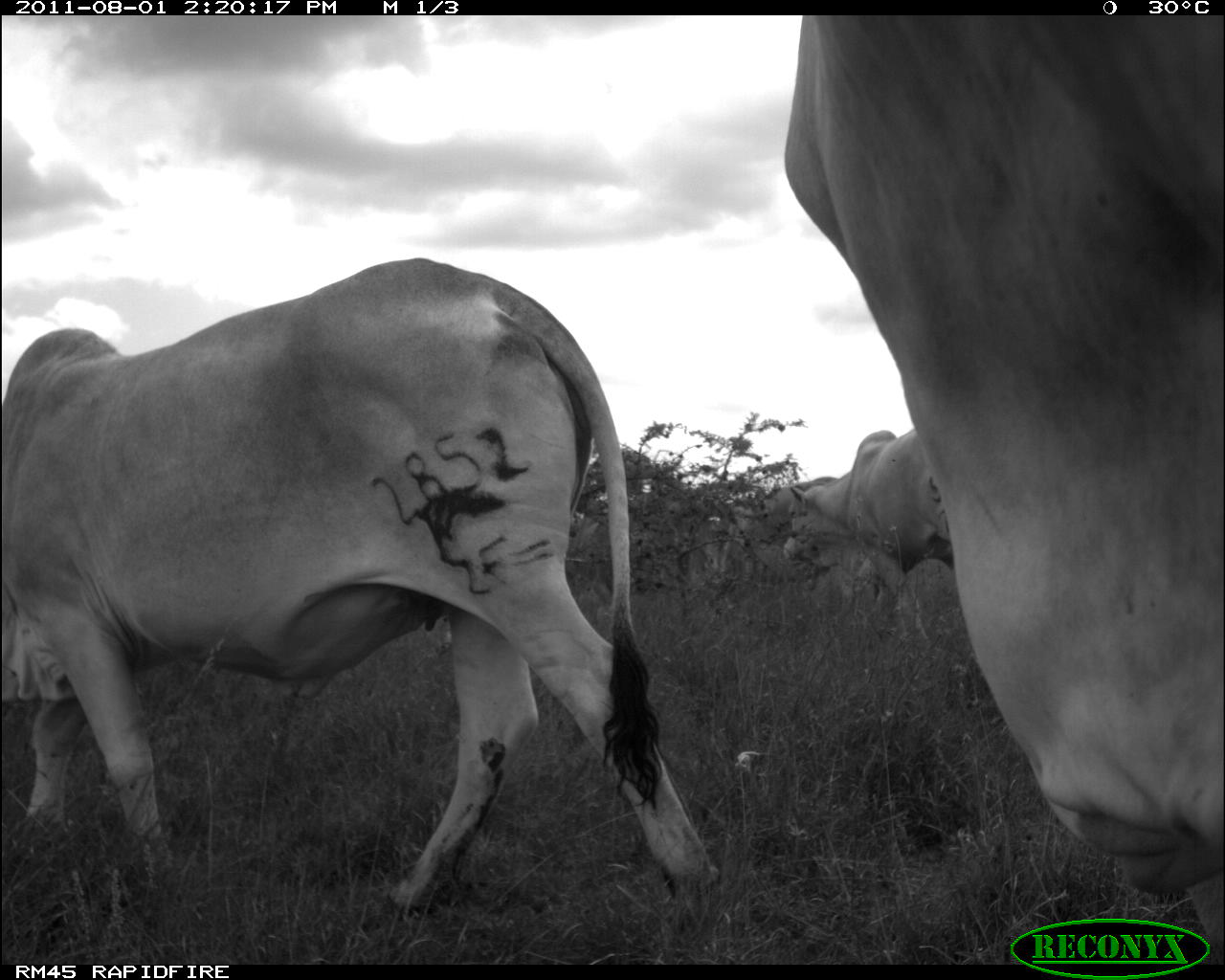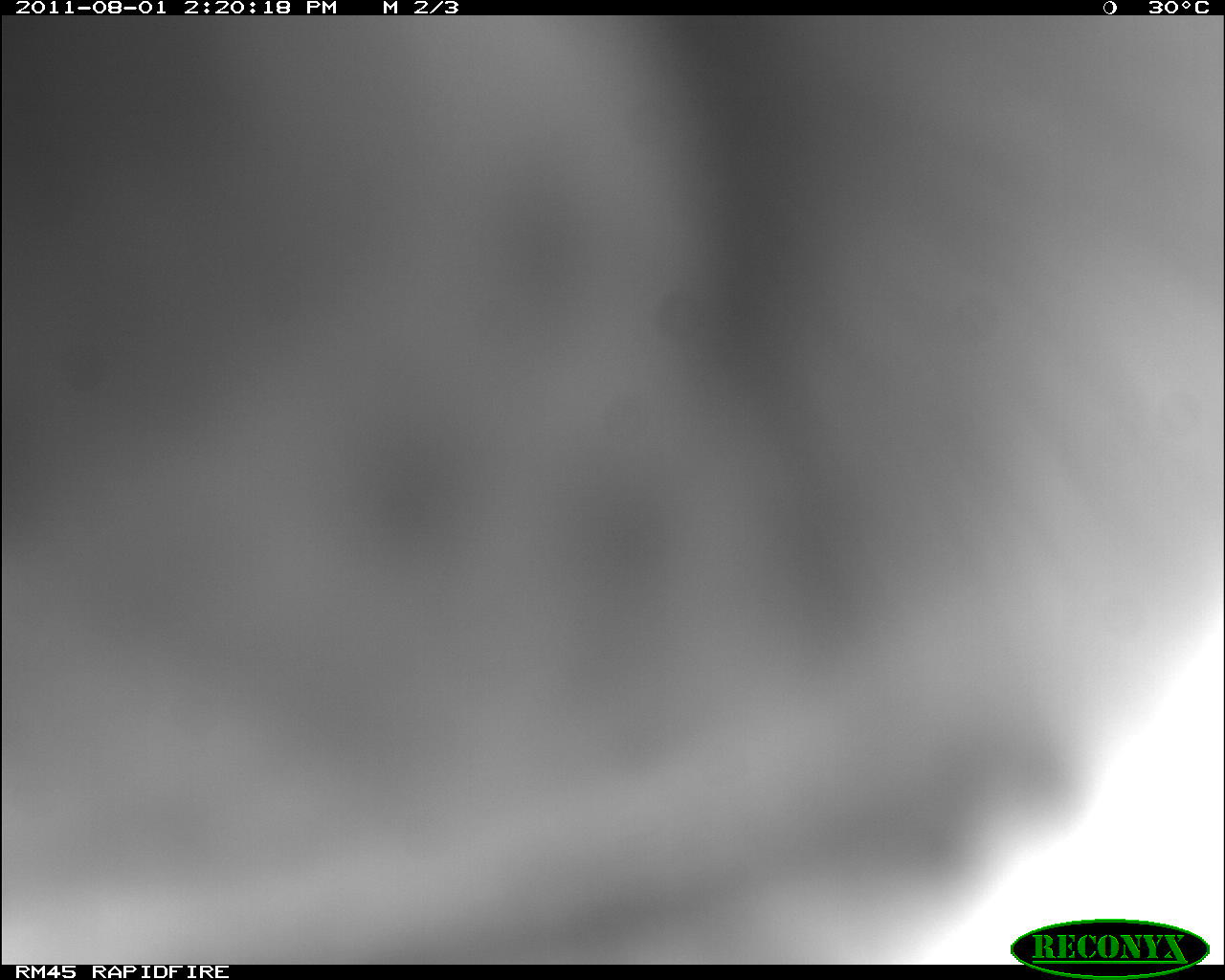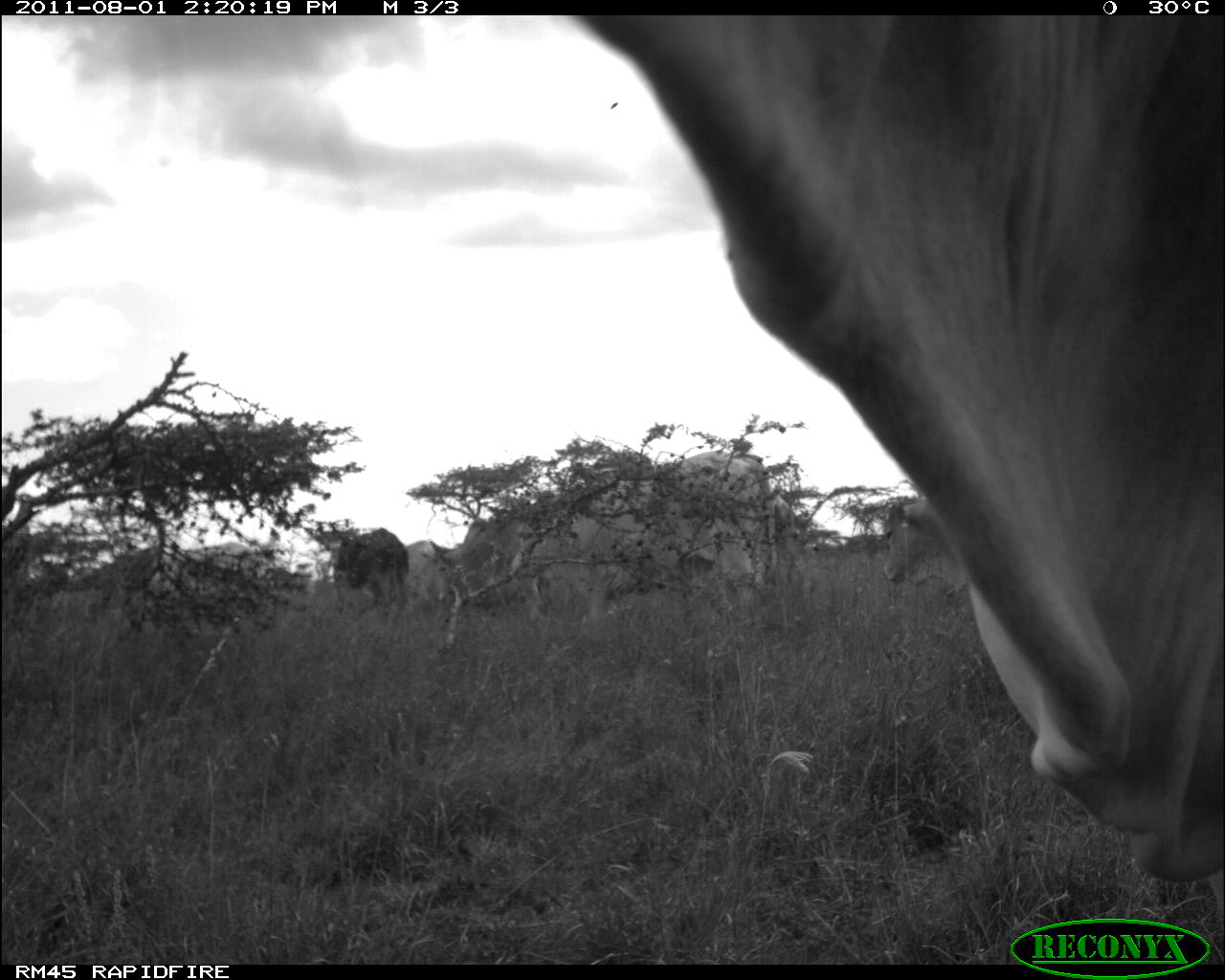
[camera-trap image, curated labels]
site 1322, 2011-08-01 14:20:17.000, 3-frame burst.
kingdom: Animalia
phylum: Chordata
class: Mammalia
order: Artiodactyla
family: Bovidae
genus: Bos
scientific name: Bos taurus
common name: domestic cattle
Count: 1.